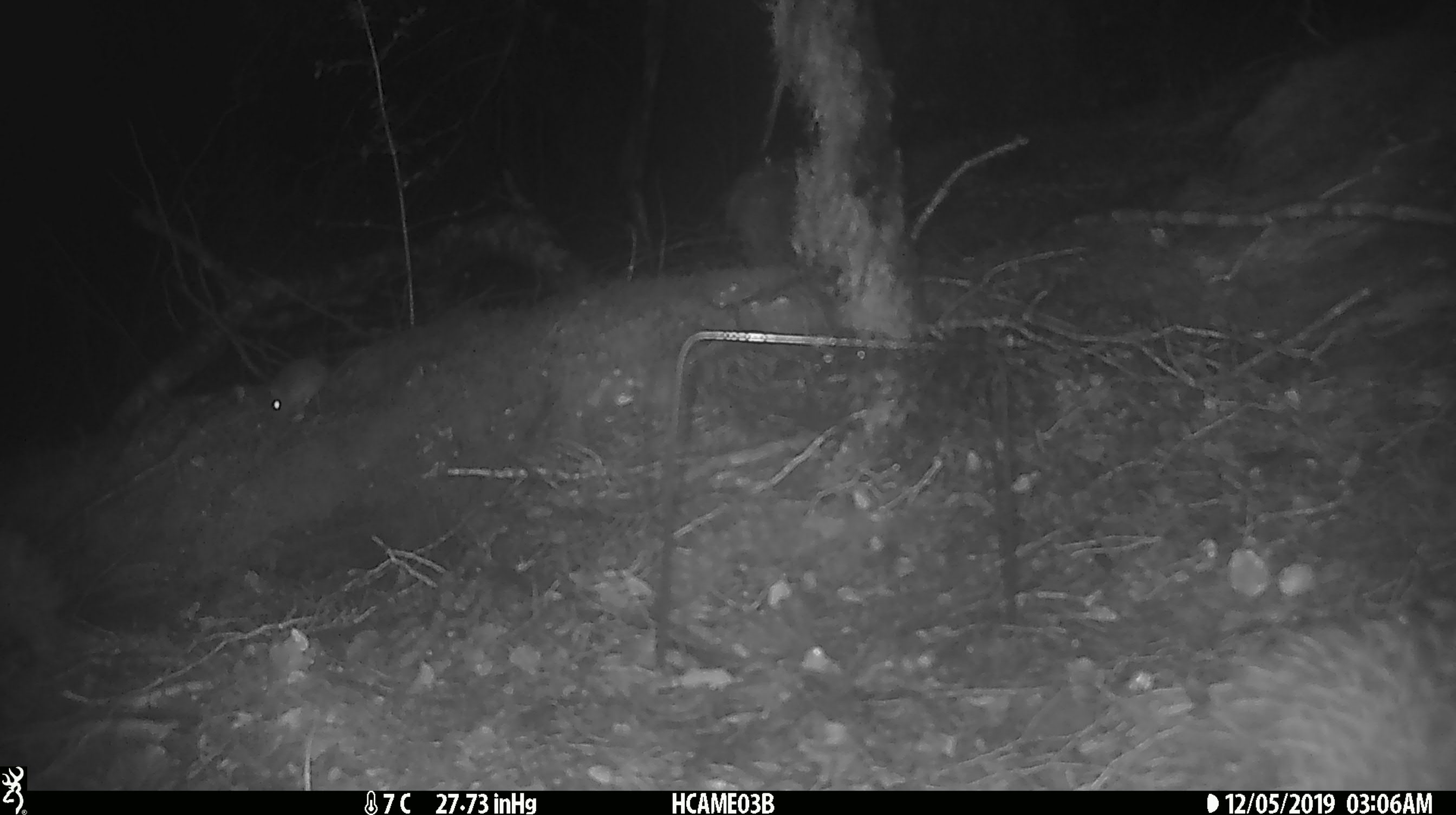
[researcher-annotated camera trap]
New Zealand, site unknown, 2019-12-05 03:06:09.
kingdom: Animalia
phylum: Chordata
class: Mammalia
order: Rodentia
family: Muridae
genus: Mus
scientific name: Mus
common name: mouse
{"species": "mouse (Mus)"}